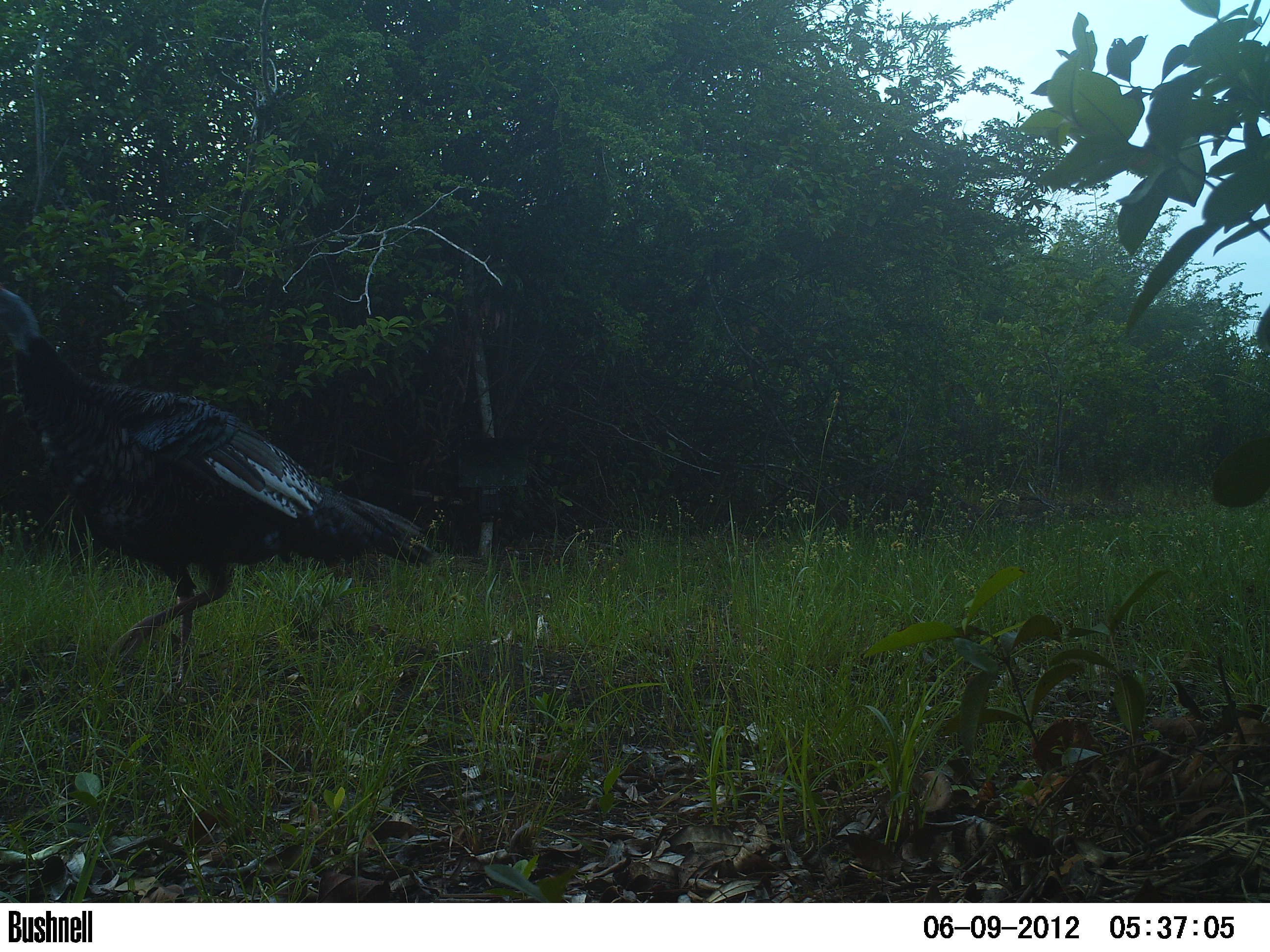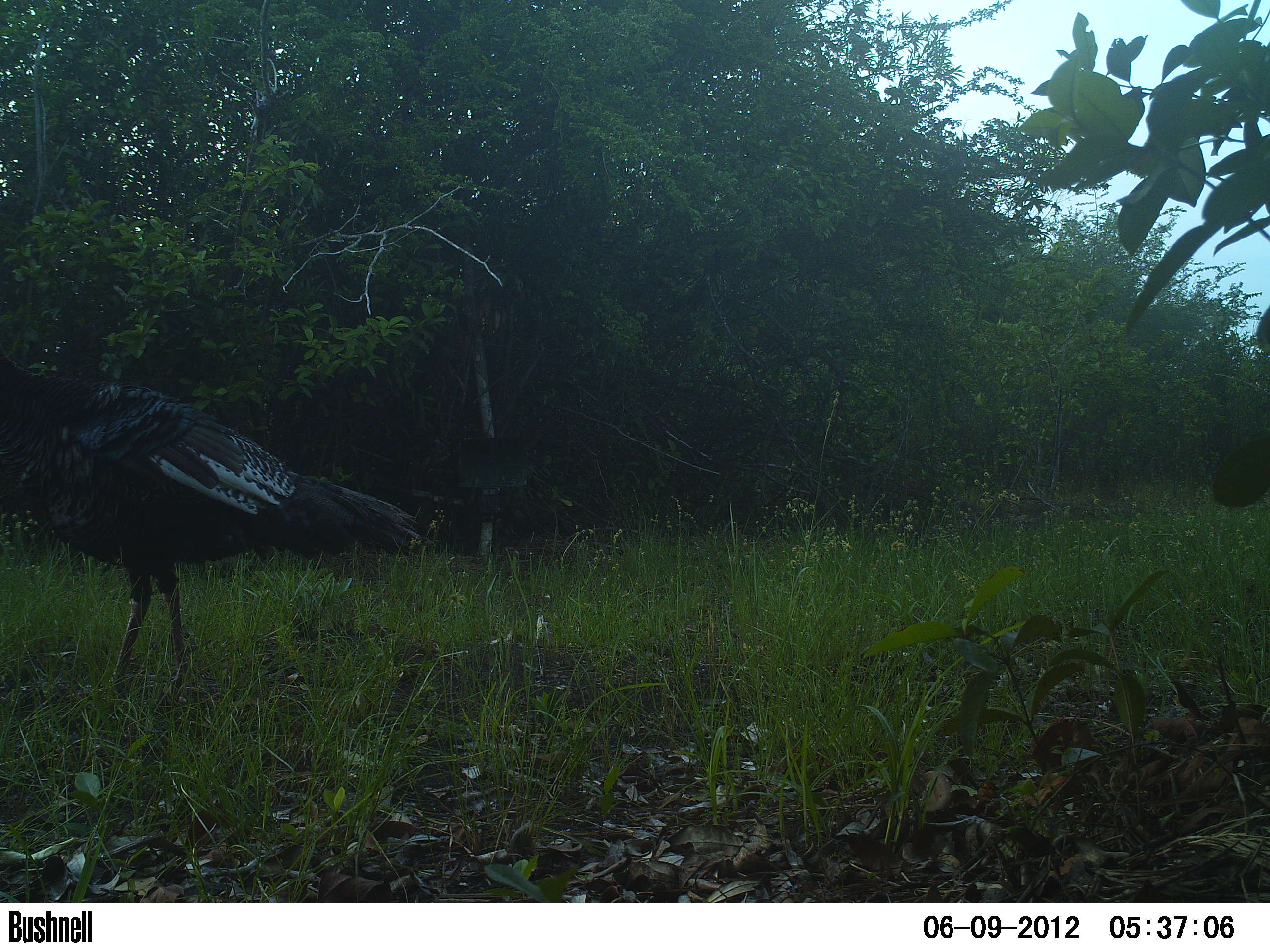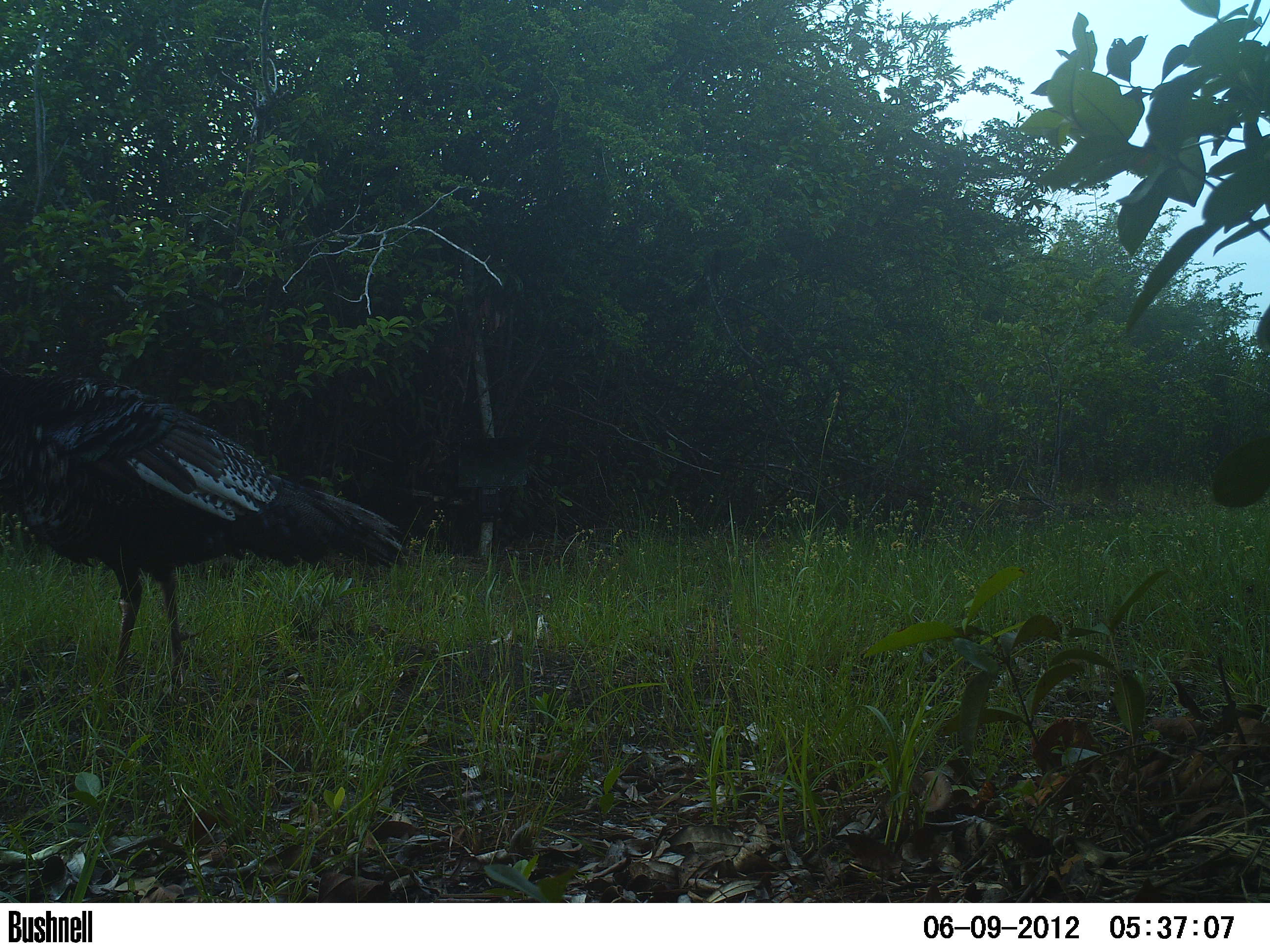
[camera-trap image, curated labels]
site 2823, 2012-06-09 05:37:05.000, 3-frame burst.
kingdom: Animalia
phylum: Chordata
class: Aves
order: Galliformes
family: Phasianidae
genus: Meleagris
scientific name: Meleagris ocellata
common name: ocellated turkey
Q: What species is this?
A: Meleagris ocellata (ocellated turkey).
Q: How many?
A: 1.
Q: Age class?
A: Adult.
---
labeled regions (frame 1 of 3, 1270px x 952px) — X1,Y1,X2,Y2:
meleagris ocellata: 0,285,439,685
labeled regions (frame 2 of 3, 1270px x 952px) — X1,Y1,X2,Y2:
meleagris ocellata: 0,349,434,705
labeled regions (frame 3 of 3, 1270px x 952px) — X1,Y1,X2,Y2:
meleagris ocellata: 0,366,410,709